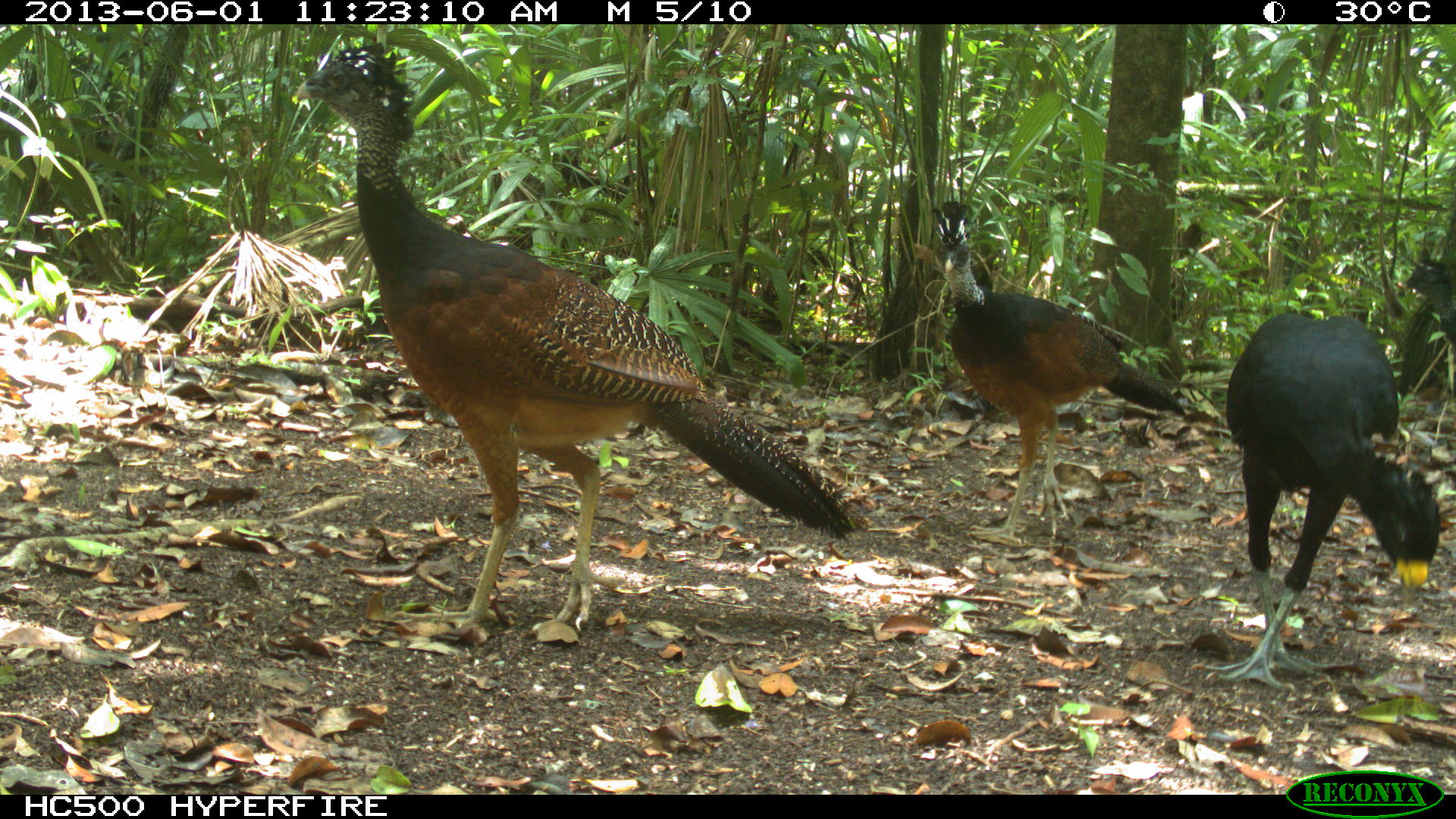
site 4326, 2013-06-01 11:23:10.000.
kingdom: Animalia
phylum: Chordata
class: Aves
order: Galliformes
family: Cracidae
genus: Crax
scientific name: Crax rubra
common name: great curassow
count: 3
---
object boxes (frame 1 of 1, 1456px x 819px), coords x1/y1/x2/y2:
crax rubra: 295/40/870/643; 1188/310/1442/694; 928/199/1189/548; 1404/245/1456/347